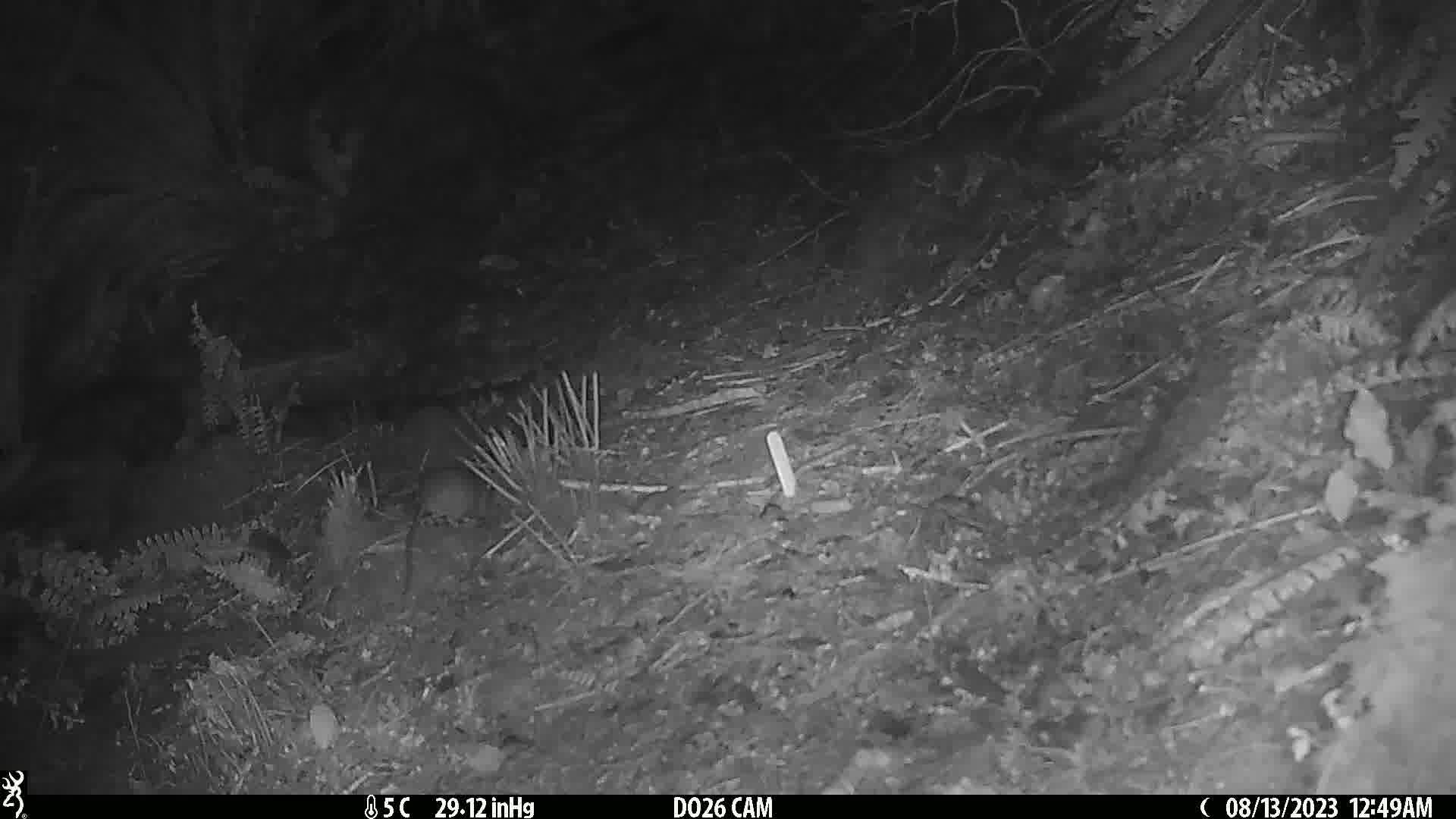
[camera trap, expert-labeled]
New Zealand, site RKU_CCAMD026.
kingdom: Animalia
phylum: Chordata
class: Mammalia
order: Rodentia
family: Muridae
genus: Rattus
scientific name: Rattus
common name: rat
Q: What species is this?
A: Rat (Rattus).